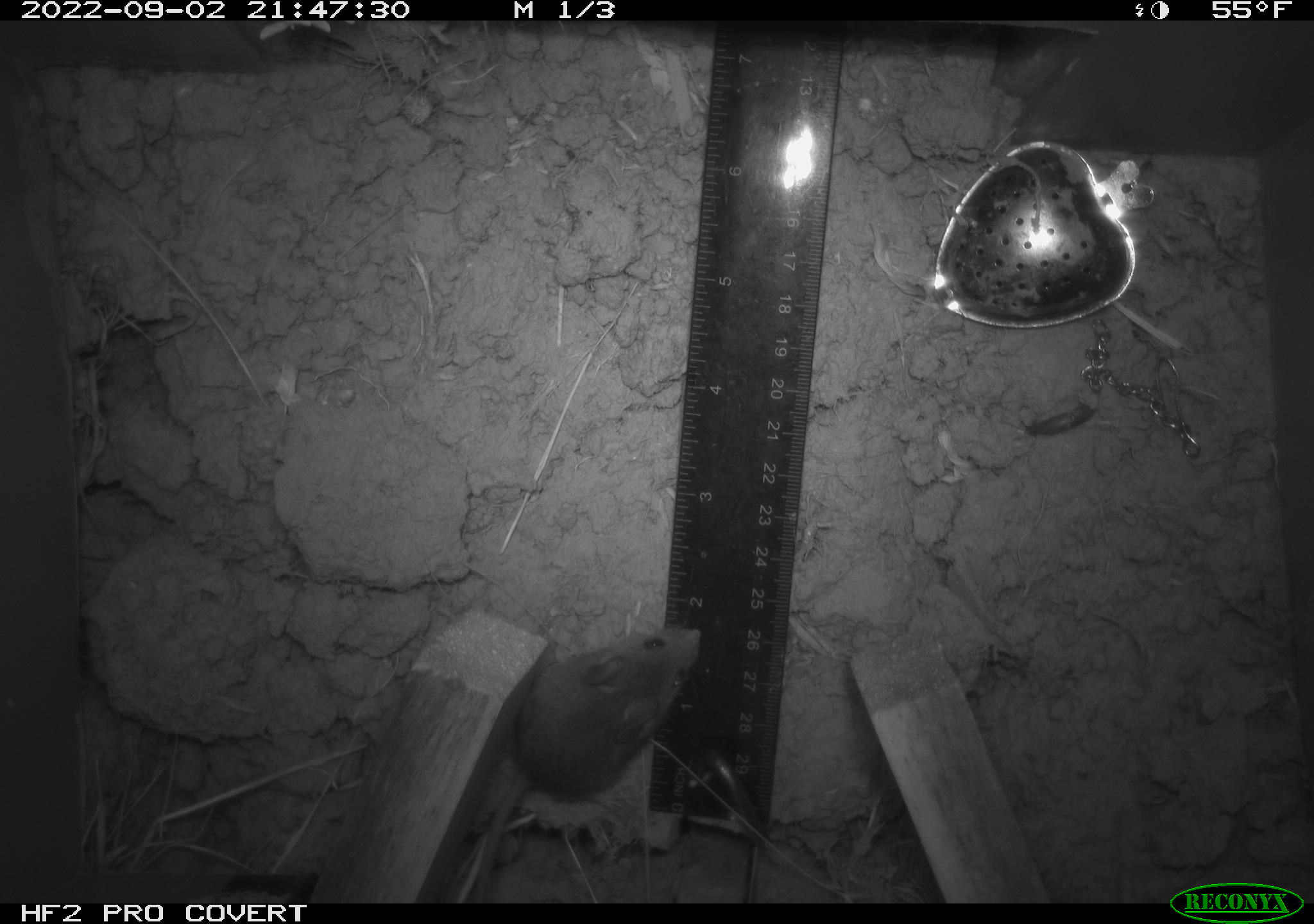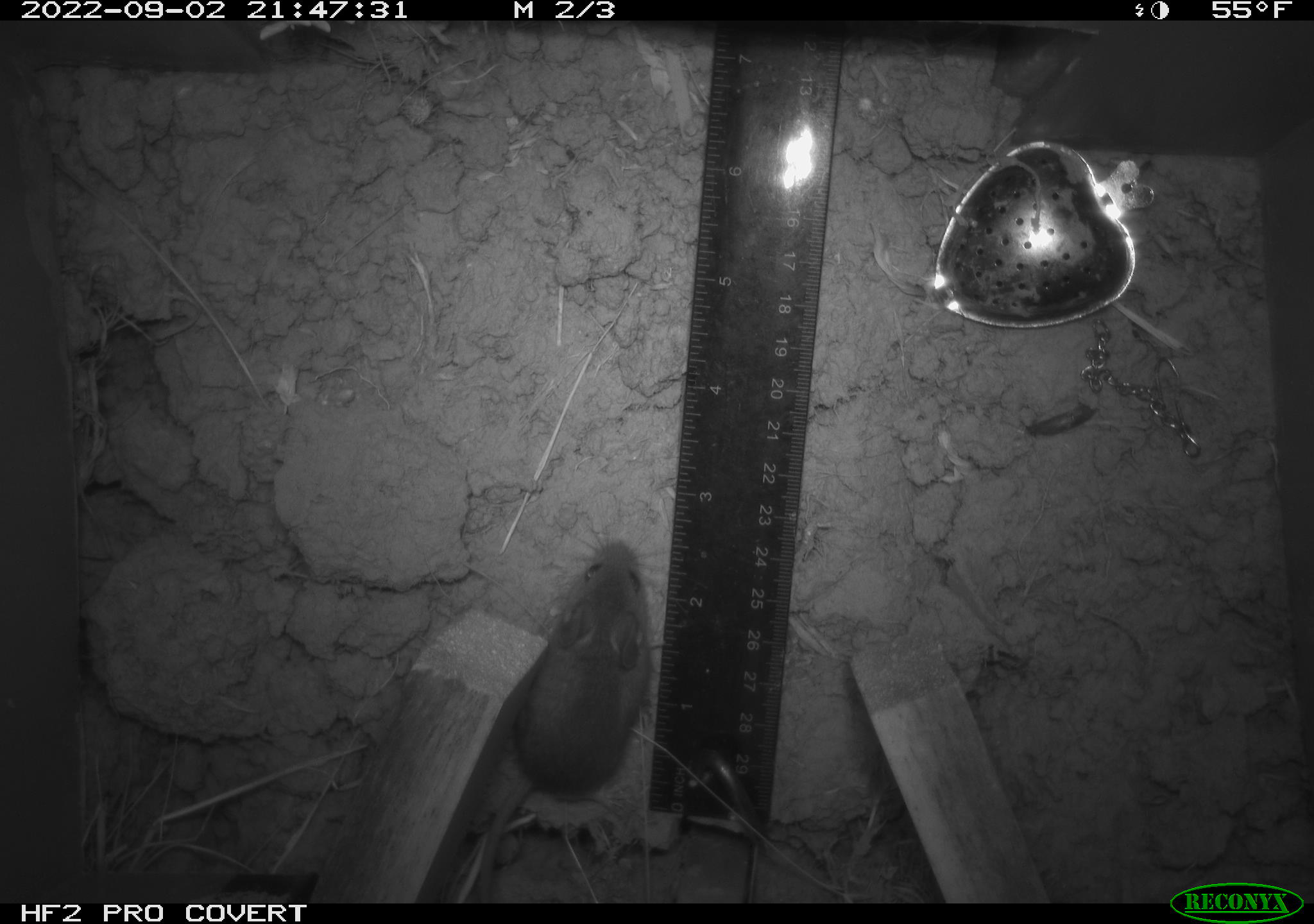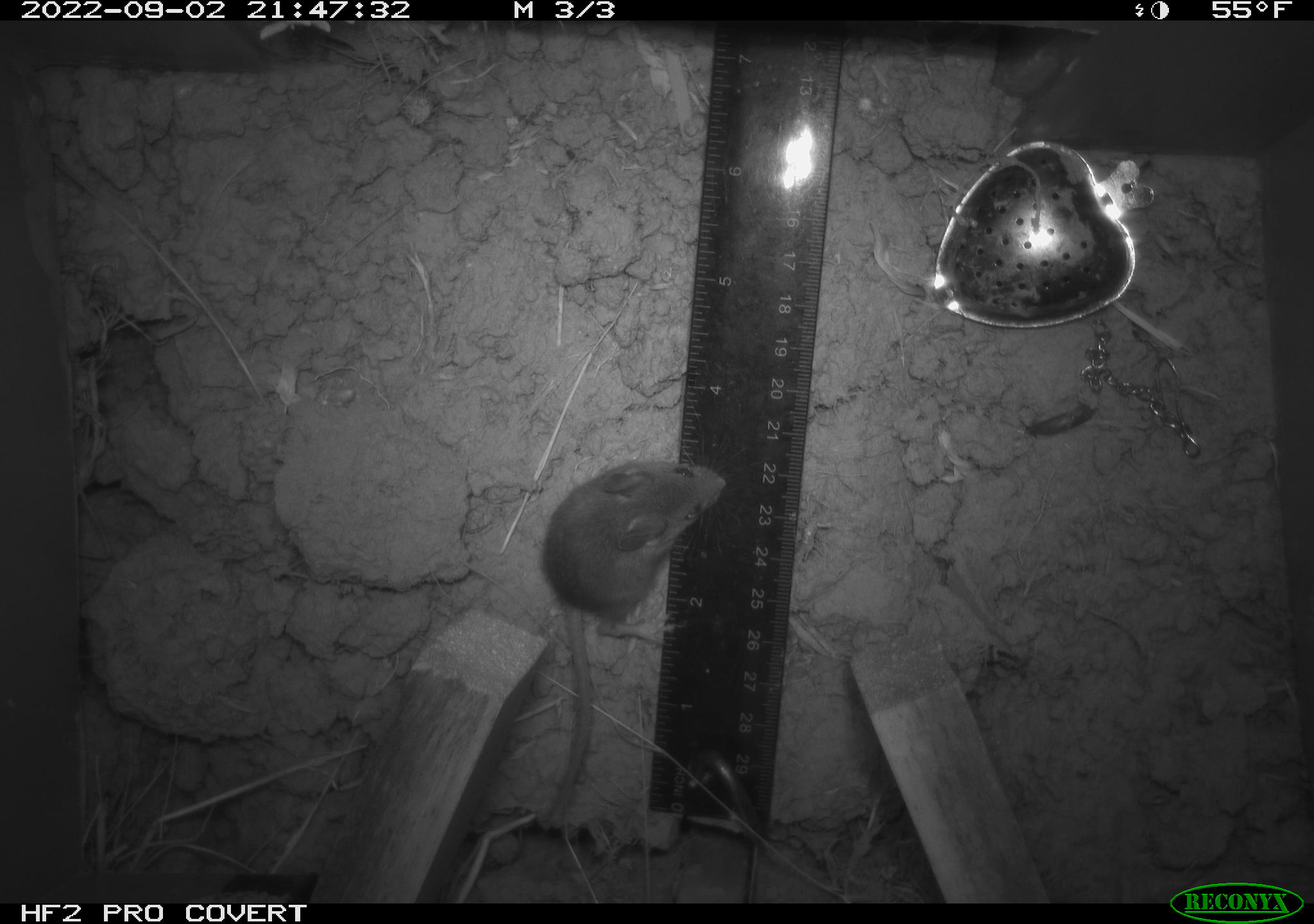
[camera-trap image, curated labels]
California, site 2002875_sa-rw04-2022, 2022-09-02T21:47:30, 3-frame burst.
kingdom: Animalia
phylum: Chordata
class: Mammalia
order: Rodentia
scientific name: Rodentia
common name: mouse species